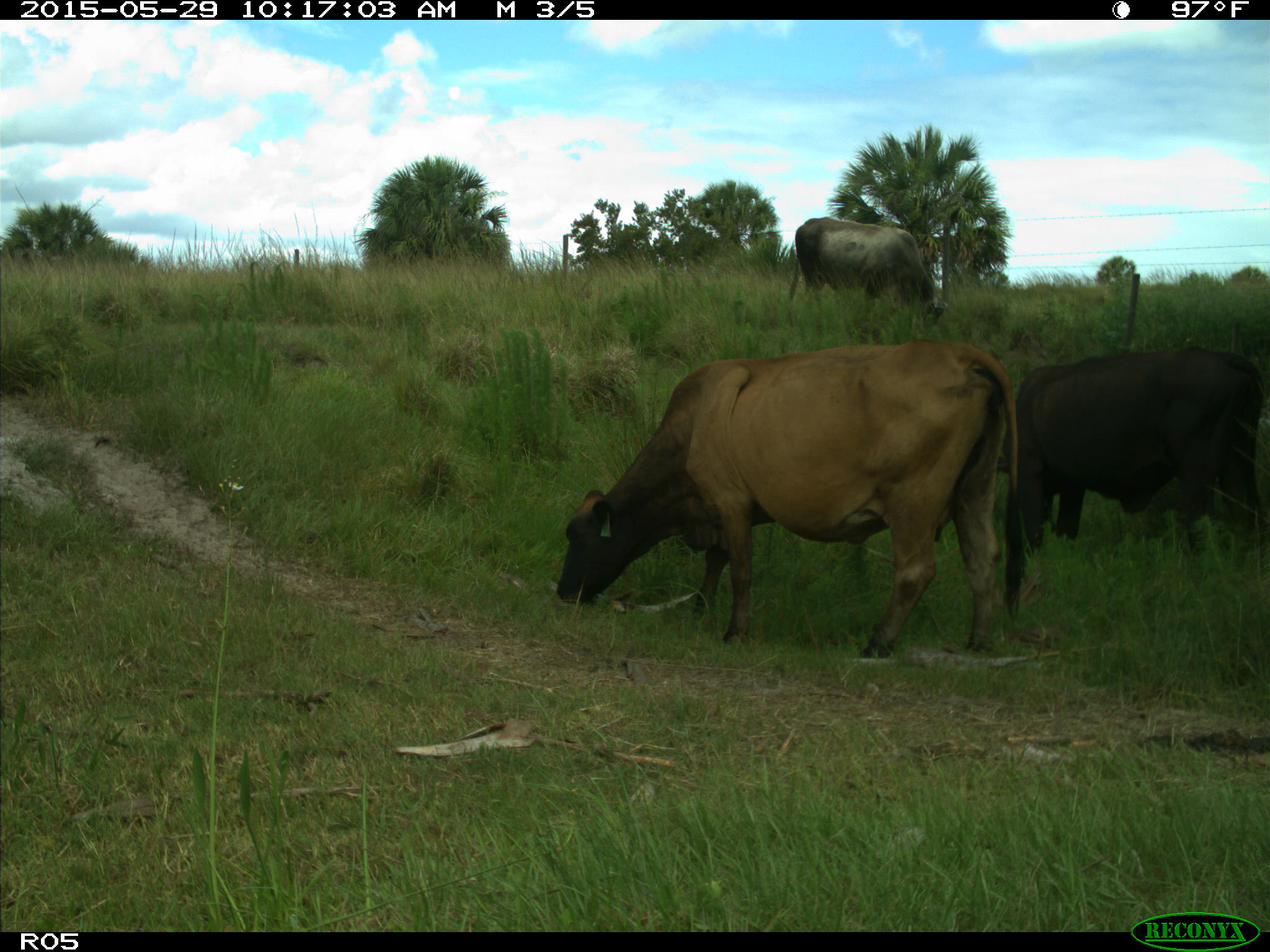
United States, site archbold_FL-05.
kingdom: Animalia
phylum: Chordata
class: Mammalia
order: Artiodactyla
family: Bovidae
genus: Bos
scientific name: Bos taurus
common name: domestic cow